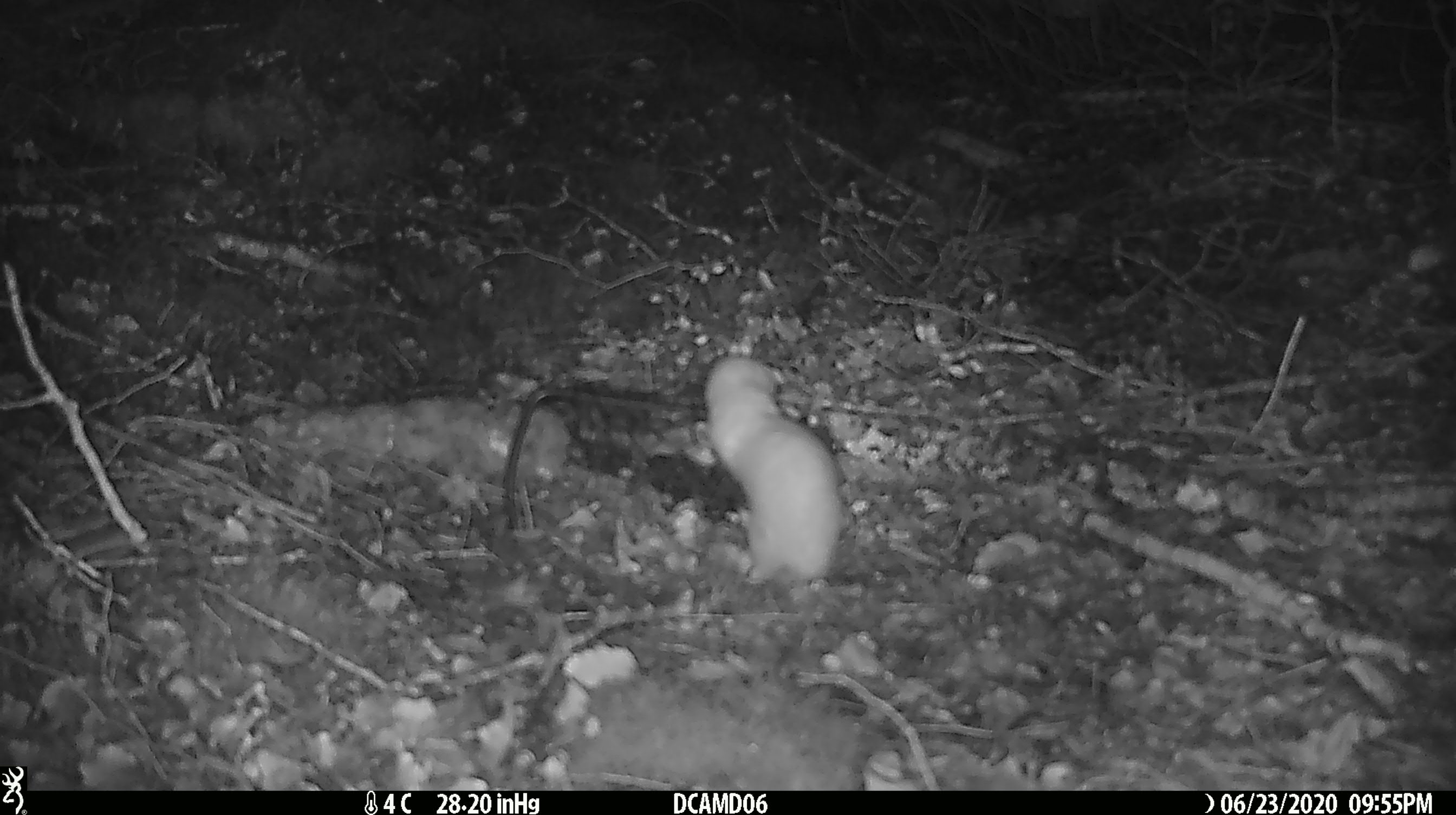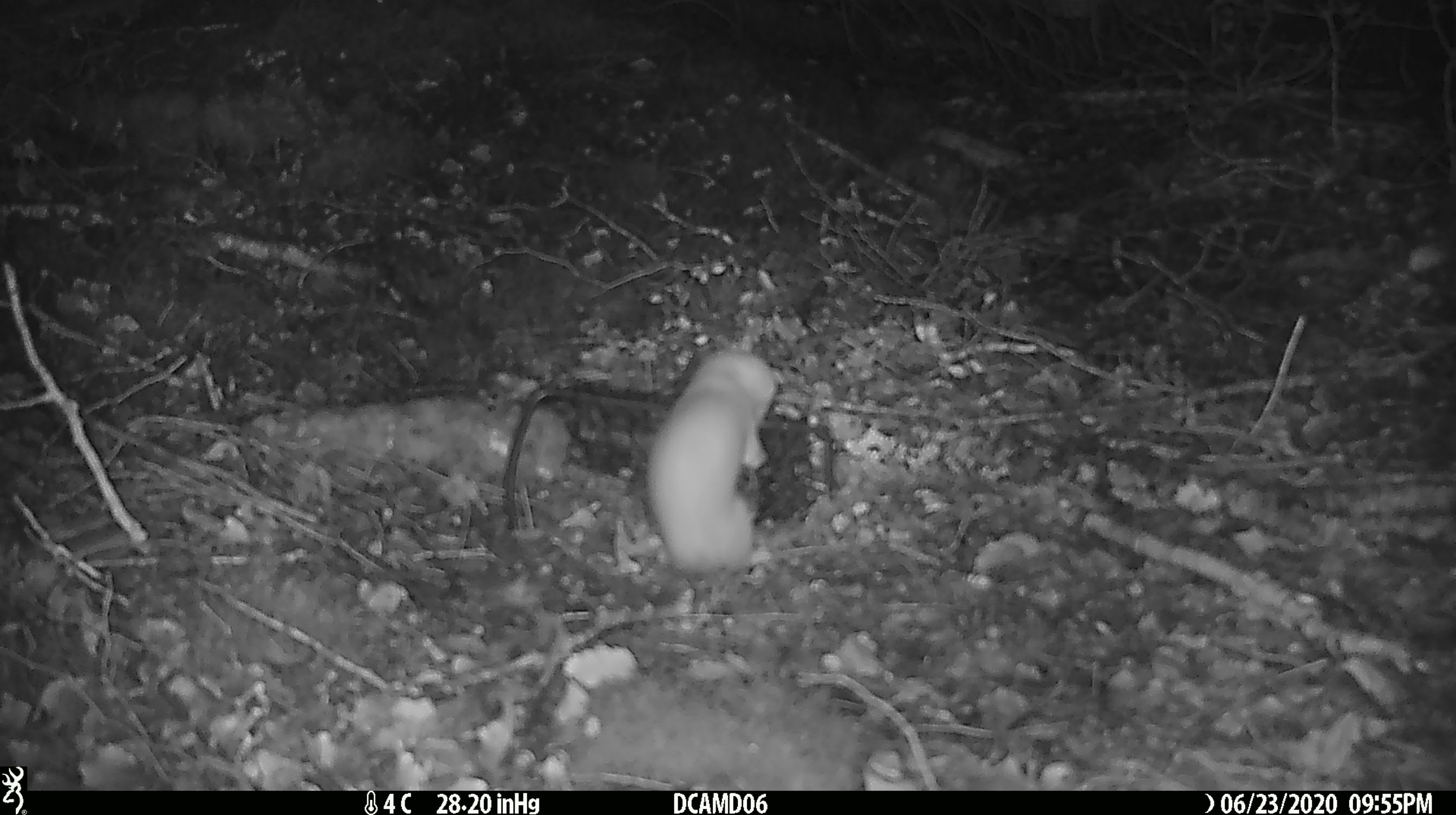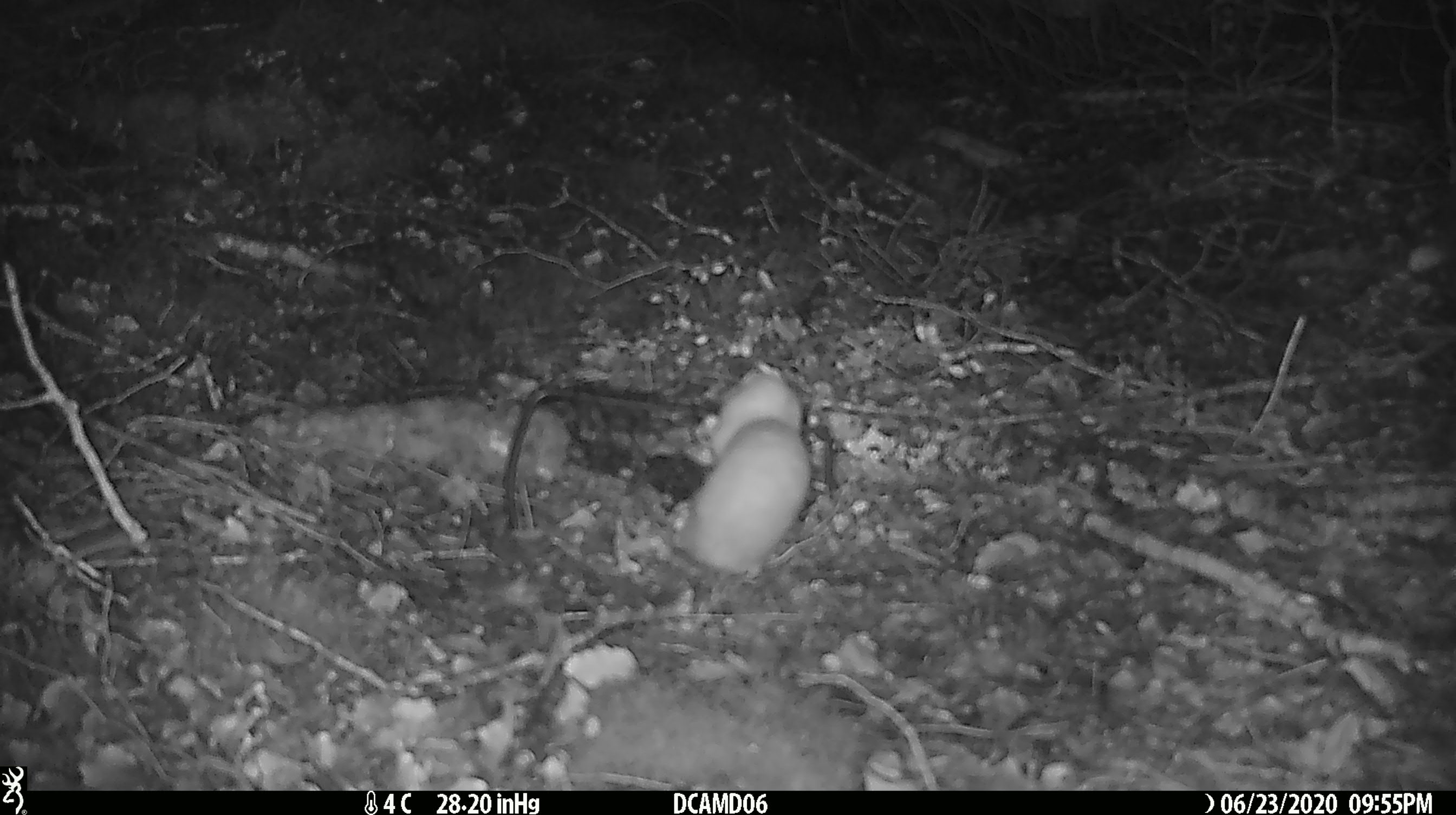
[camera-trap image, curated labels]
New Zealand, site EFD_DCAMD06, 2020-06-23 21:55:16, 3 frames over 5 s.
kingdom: Animalia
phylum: Chordata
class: Mammalia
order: Carnivora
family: Mustelidae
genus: Mustela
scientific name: Mustela nivalis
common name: least weasel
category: weasel